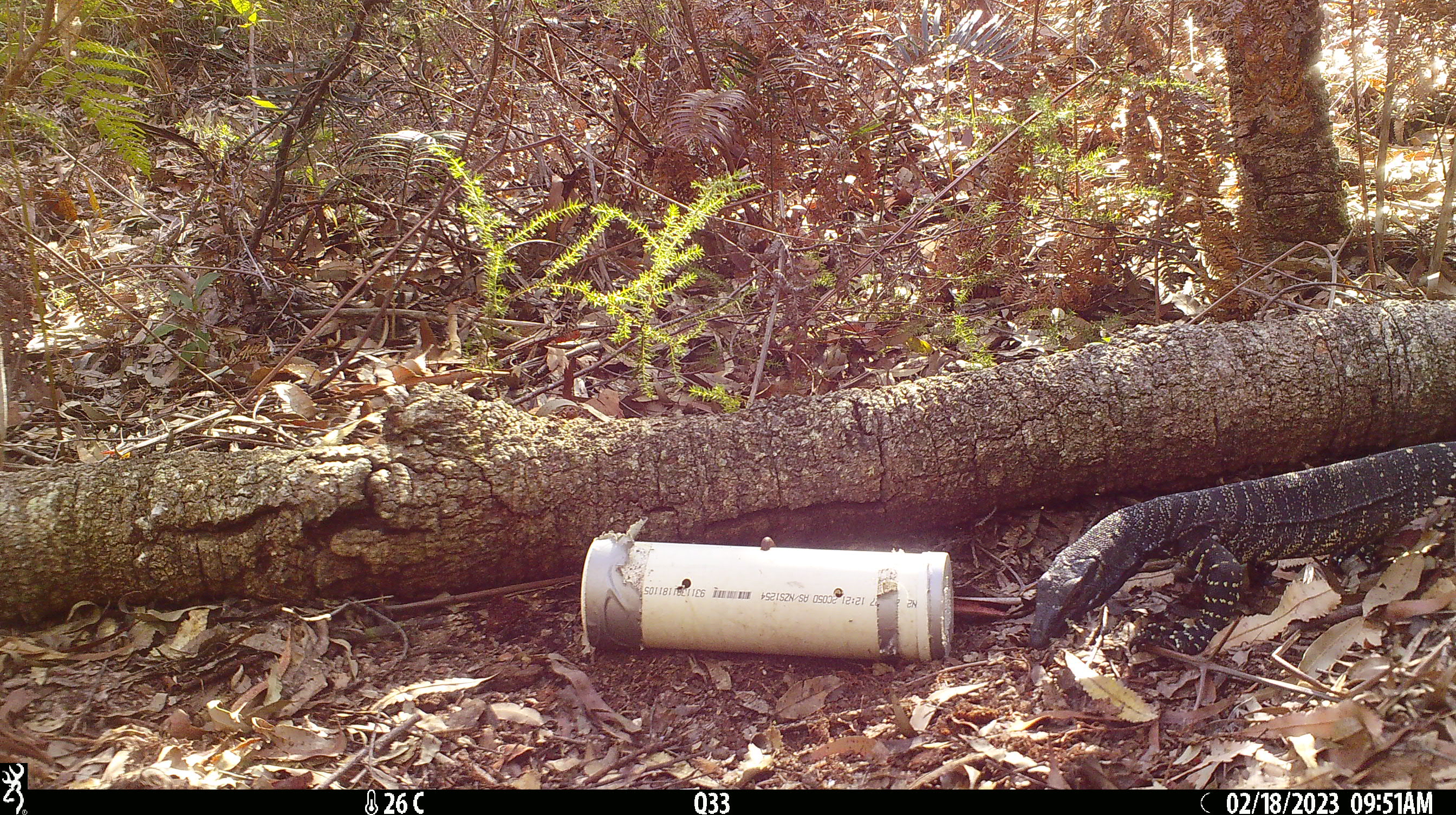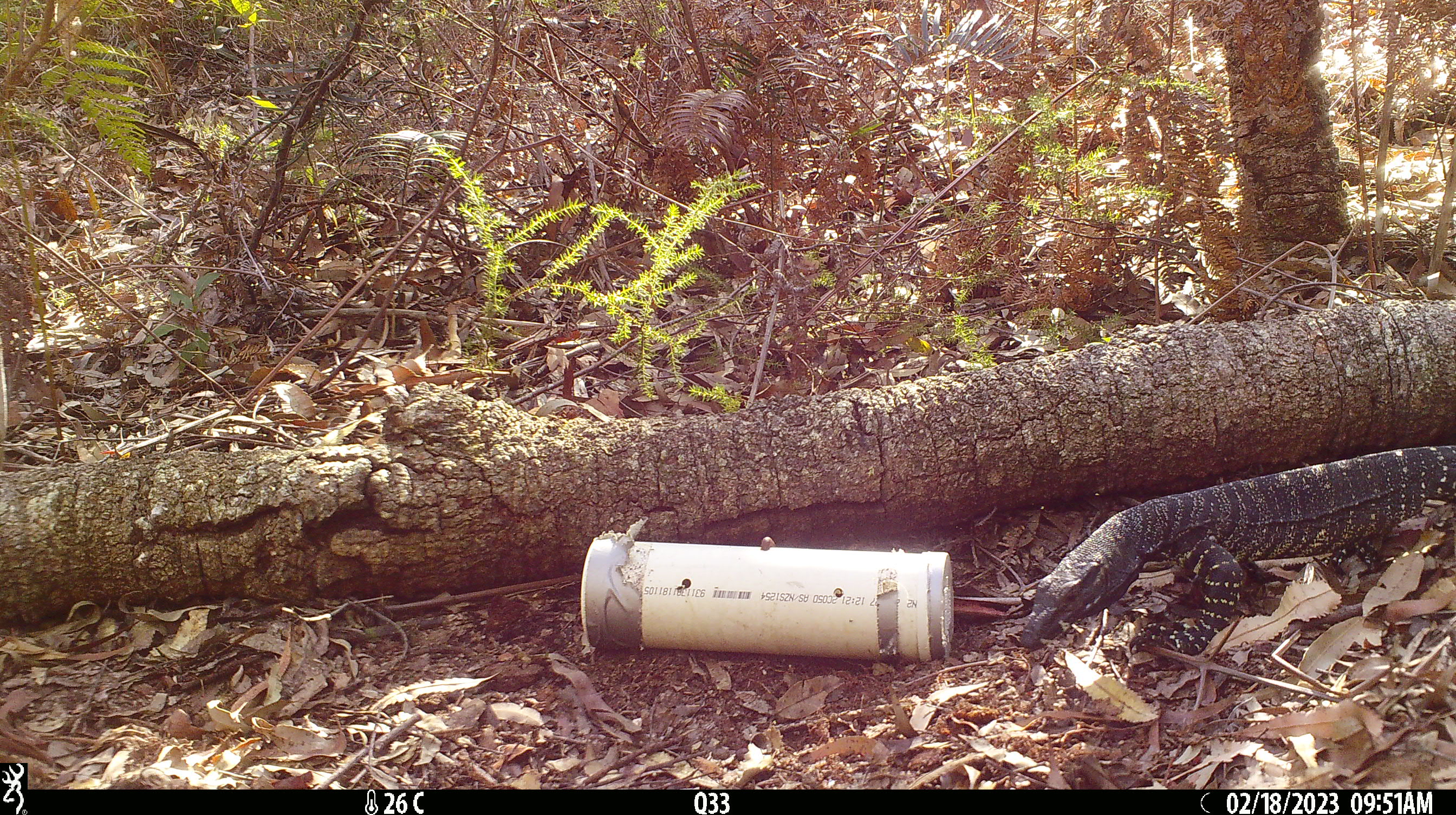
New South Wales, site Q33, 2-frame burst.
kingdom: Animalia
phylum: Chordata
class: Reptilia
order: Squamata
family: Varanidae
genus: Varanus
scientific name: Varanus varius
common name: lace monitor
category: goanna